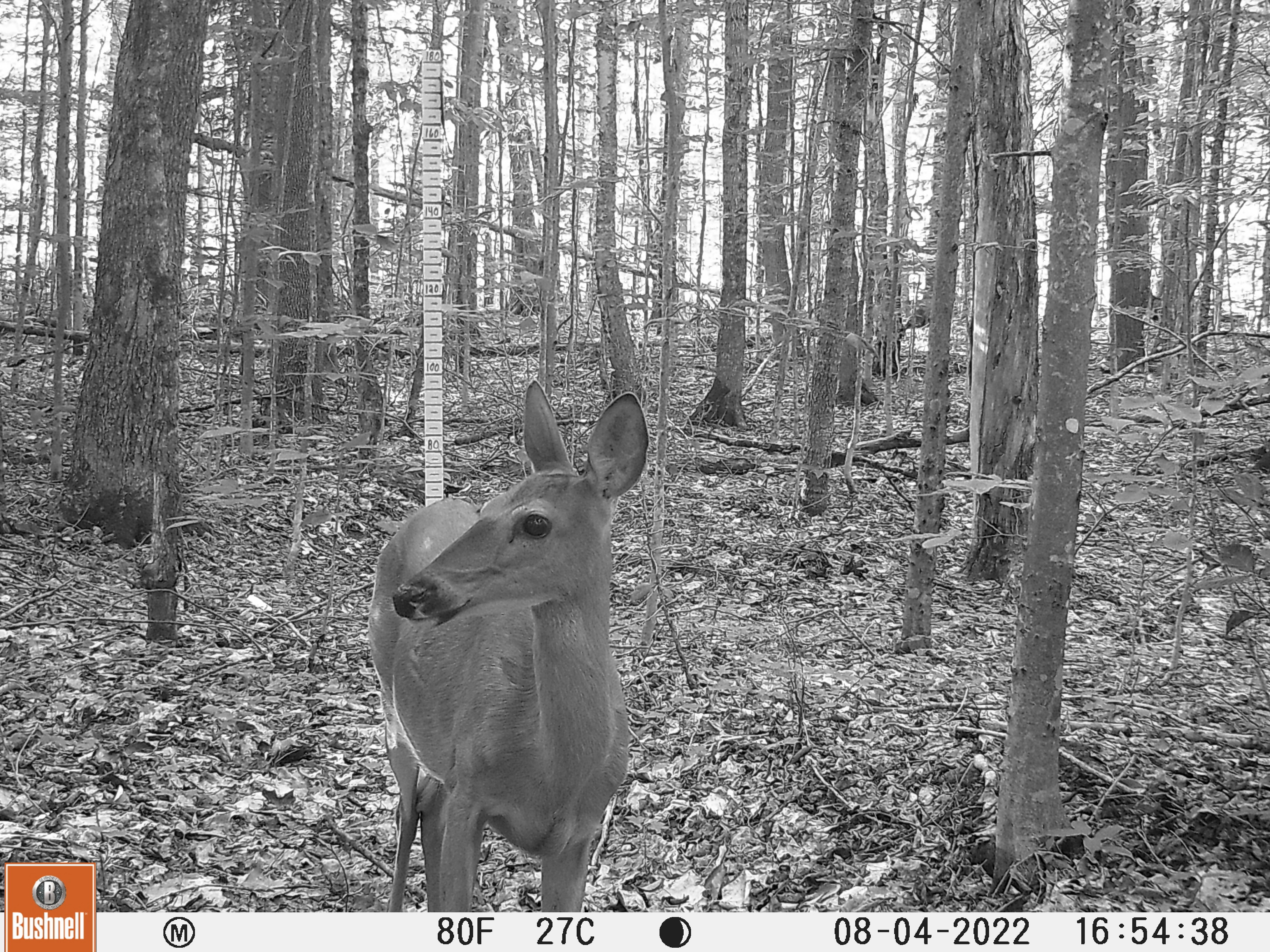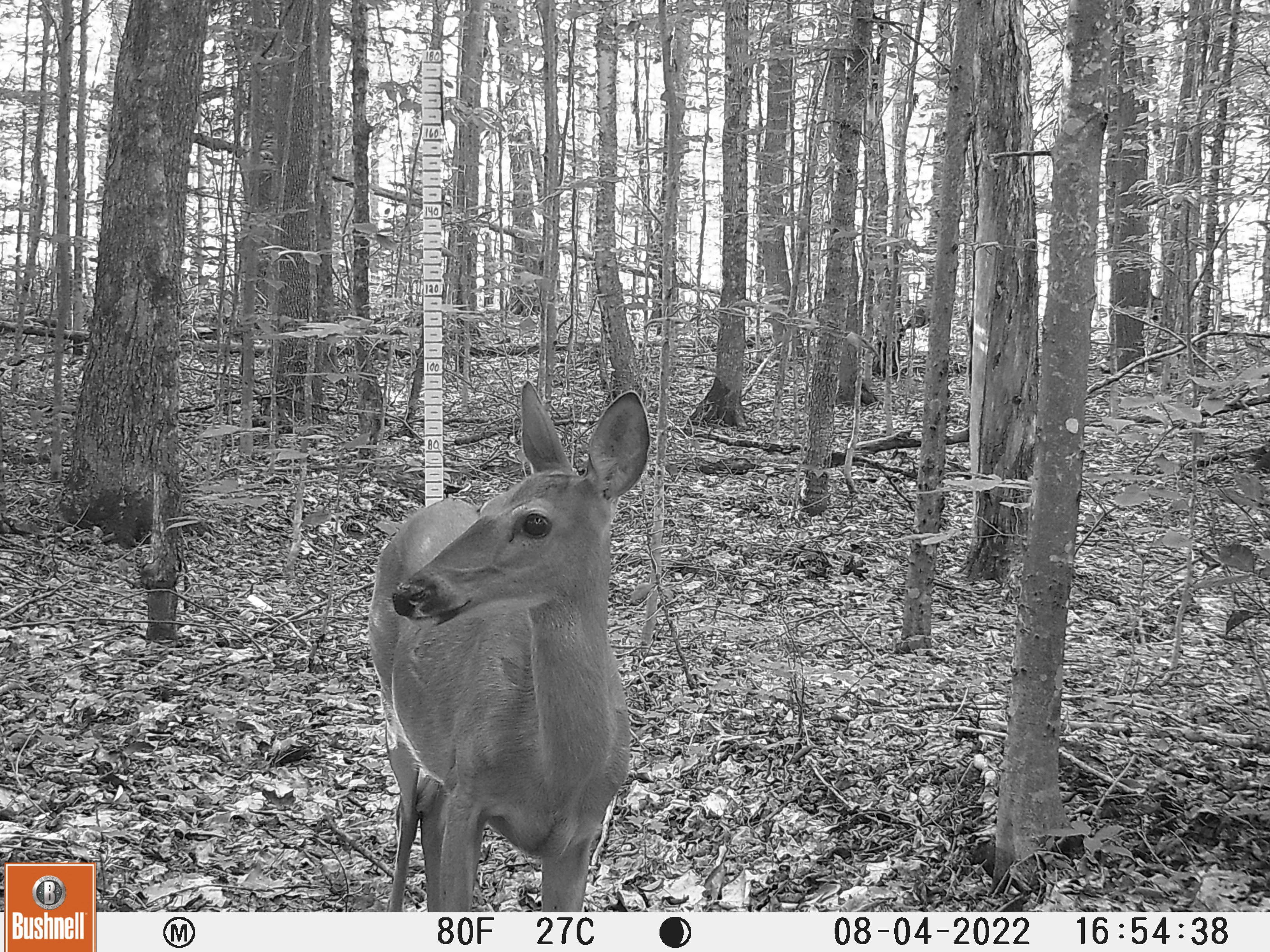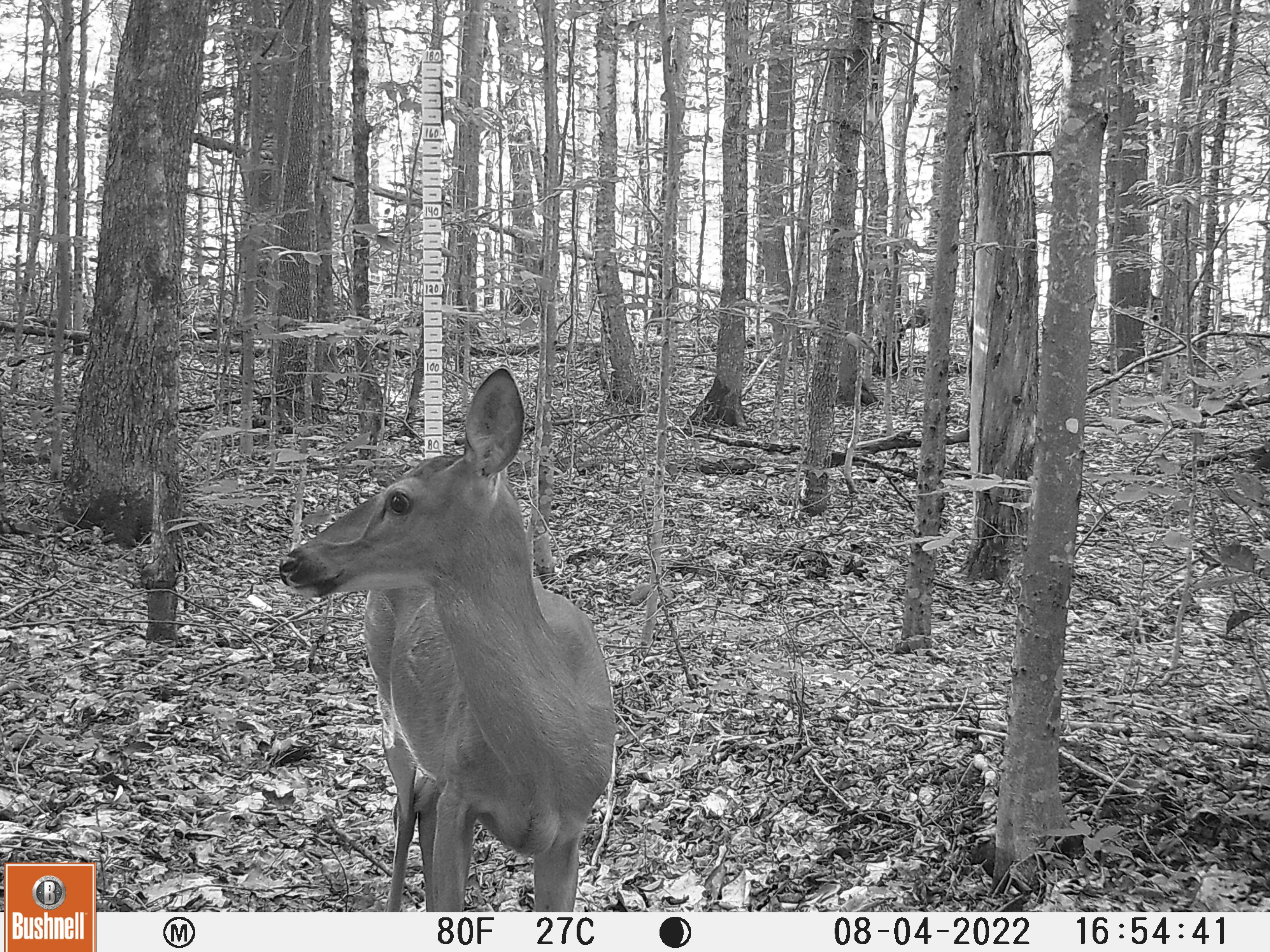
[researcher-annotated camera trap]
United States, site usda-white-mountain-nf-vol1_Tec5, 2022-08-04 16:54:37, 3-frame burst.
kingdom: Animalia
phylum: Chordata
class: Mammalia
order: Artiodactyla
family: Cervidae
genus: Odocoileus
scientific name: Odocoileus virginianus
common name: white-tailed deer